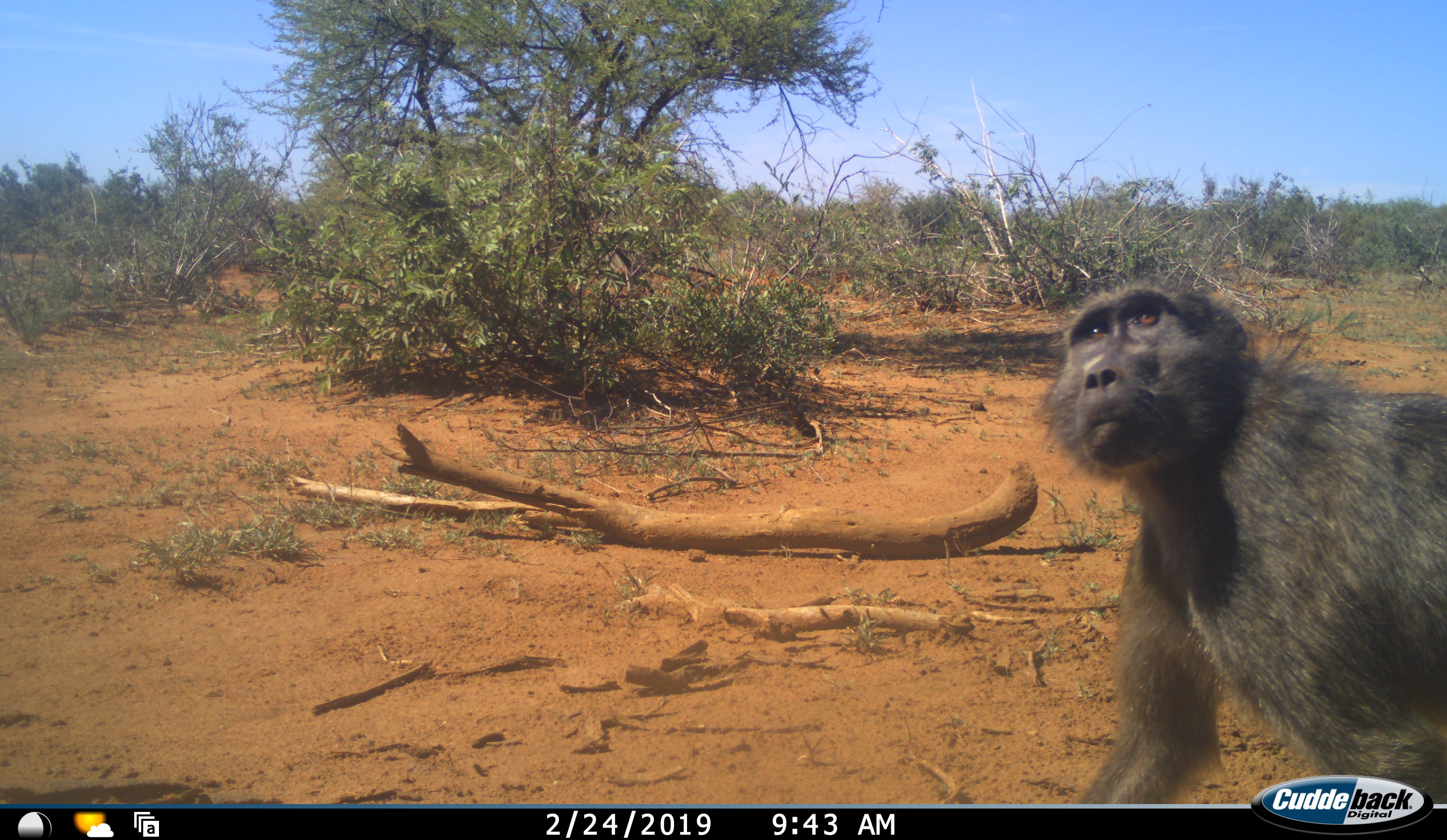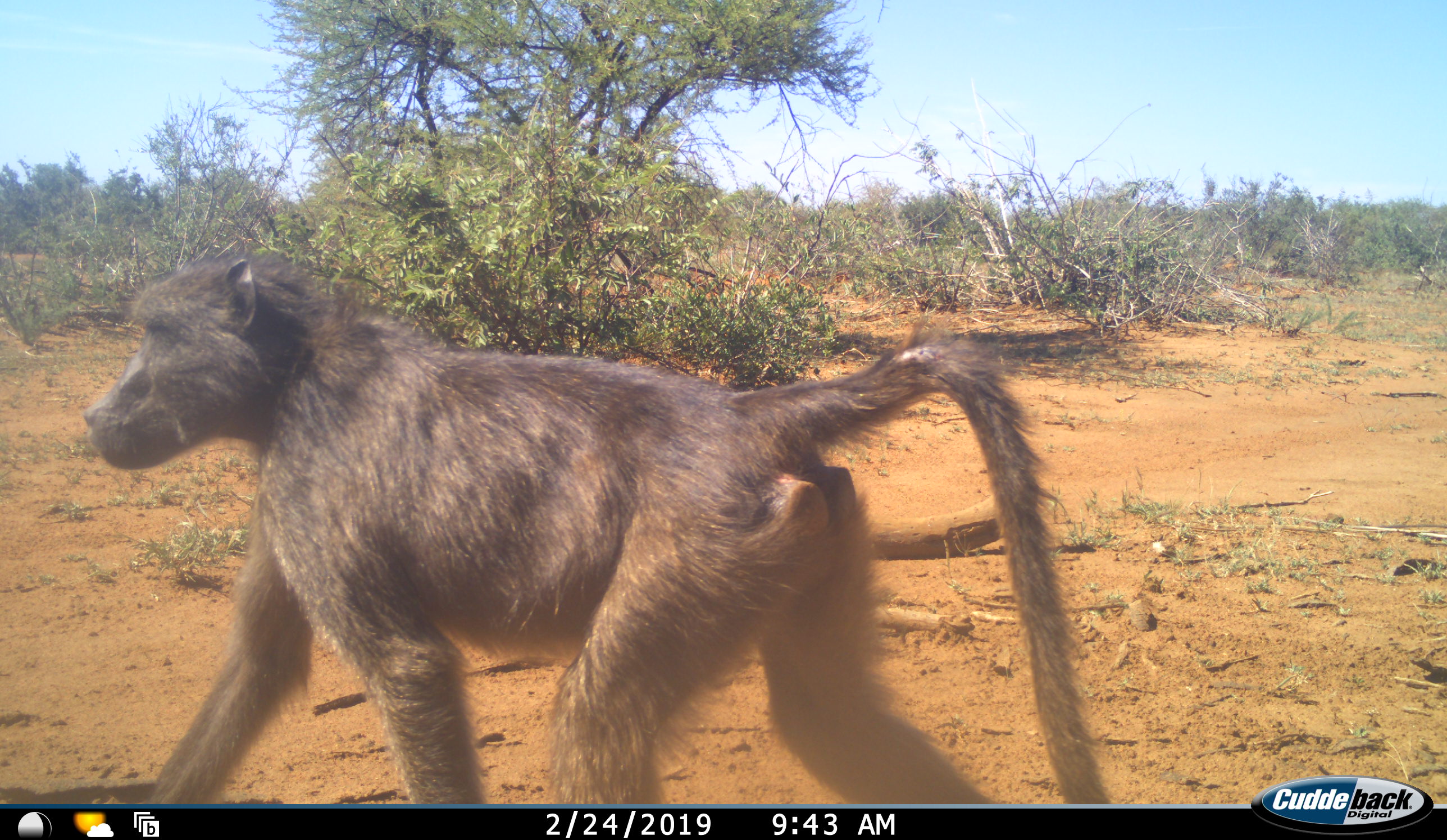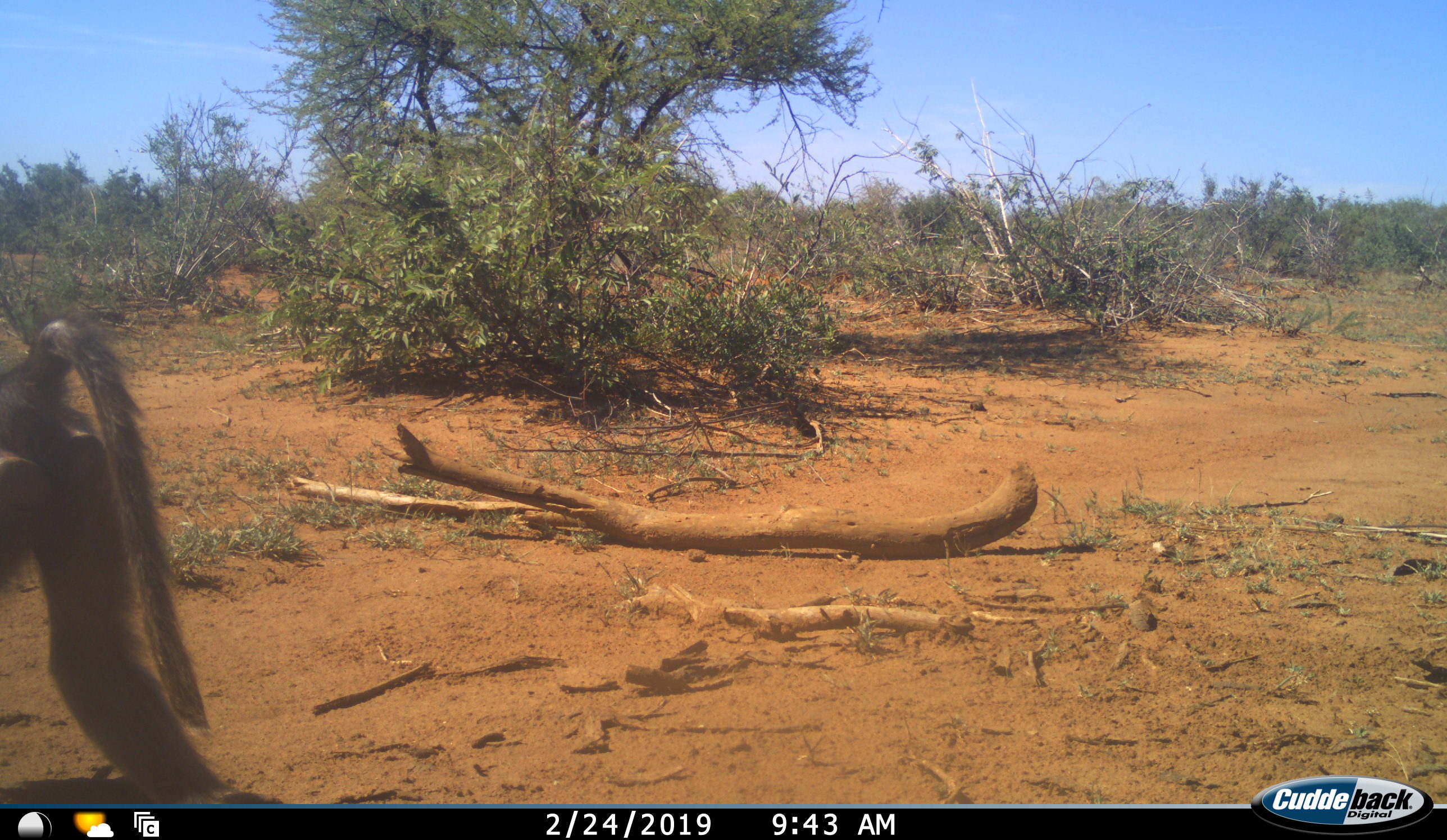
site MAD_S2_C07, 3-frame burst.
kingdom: Animalia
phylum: Chordata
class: Mammalia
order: Primates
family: Cercopithecidae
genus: Papio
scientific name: Papio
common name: baboon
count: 1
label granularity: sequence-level